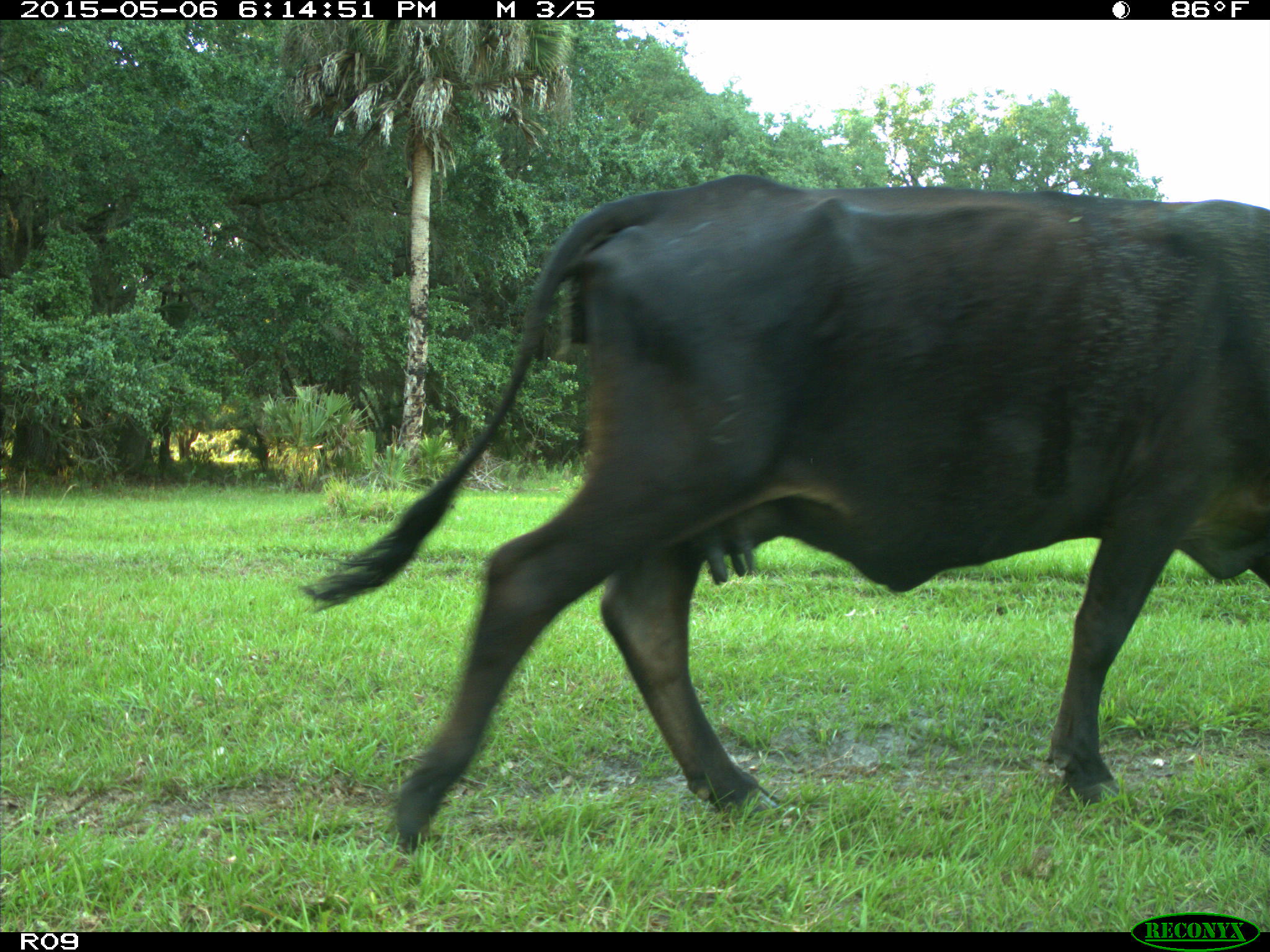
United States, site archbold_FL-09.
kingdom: Animalia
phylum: Chordata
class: Mammalia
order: Artiodactyla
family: Bovidae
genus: Bos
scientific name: Bos taurus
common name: domestic cow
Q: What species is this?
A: Bos taurus (domestic cow).